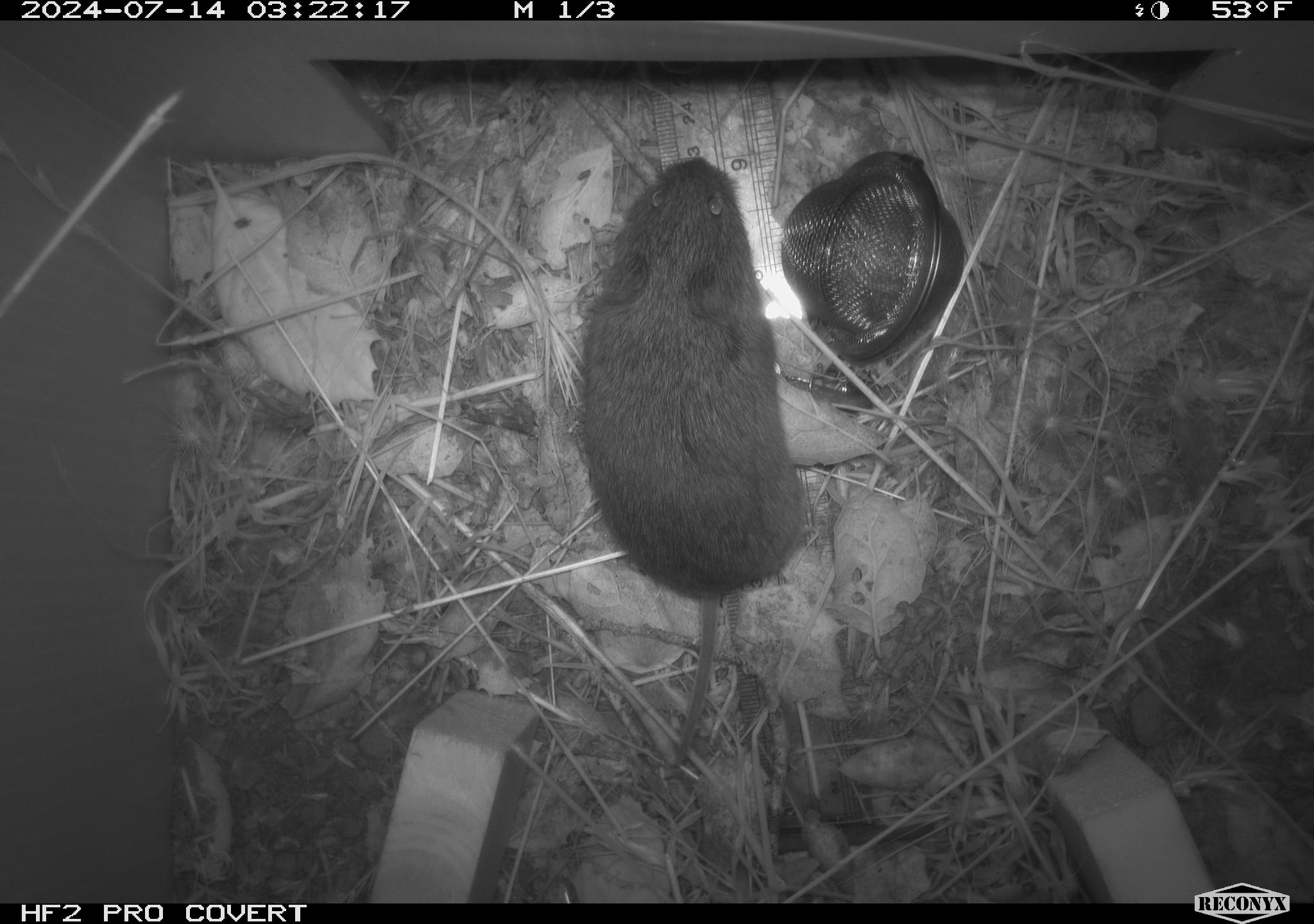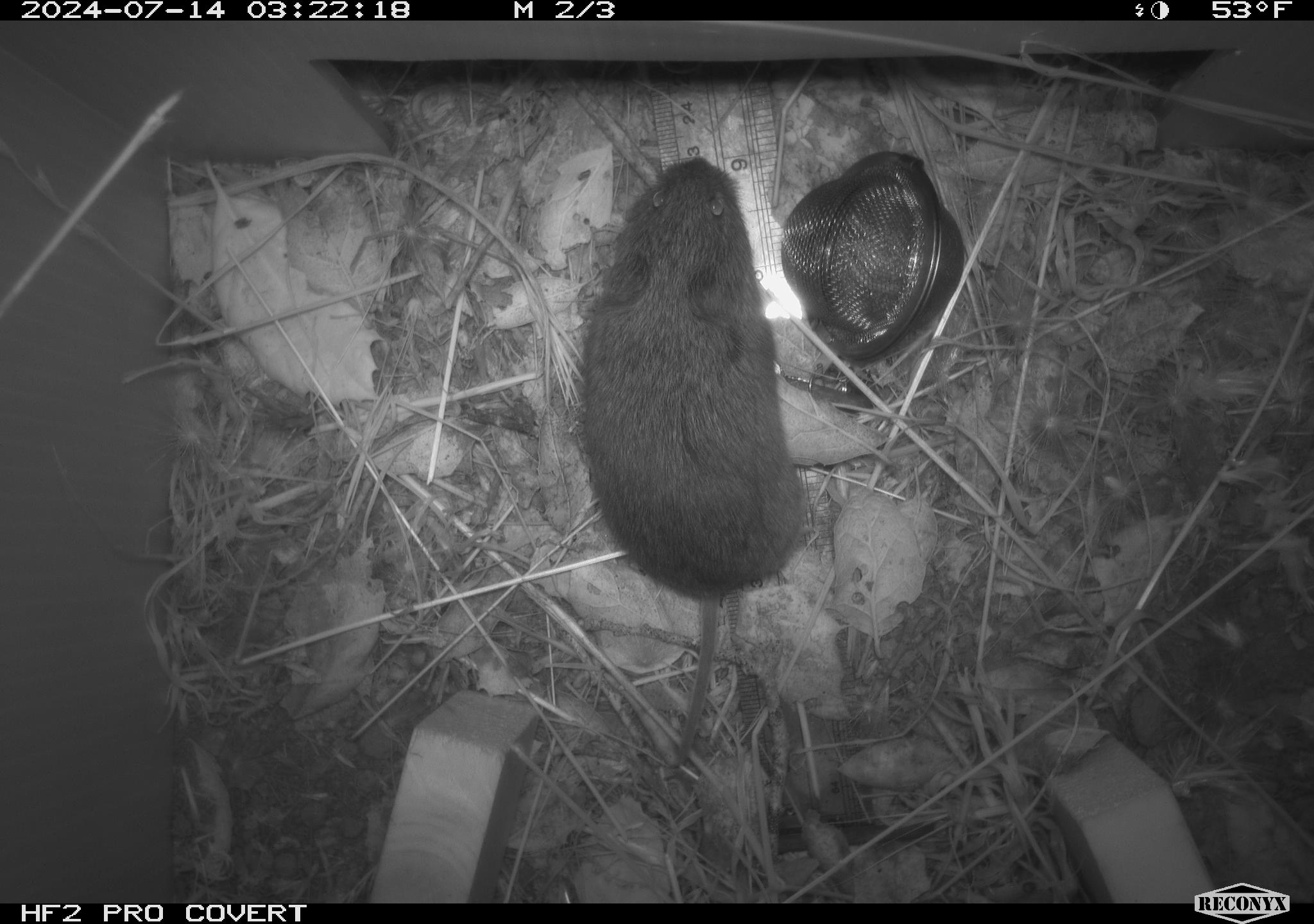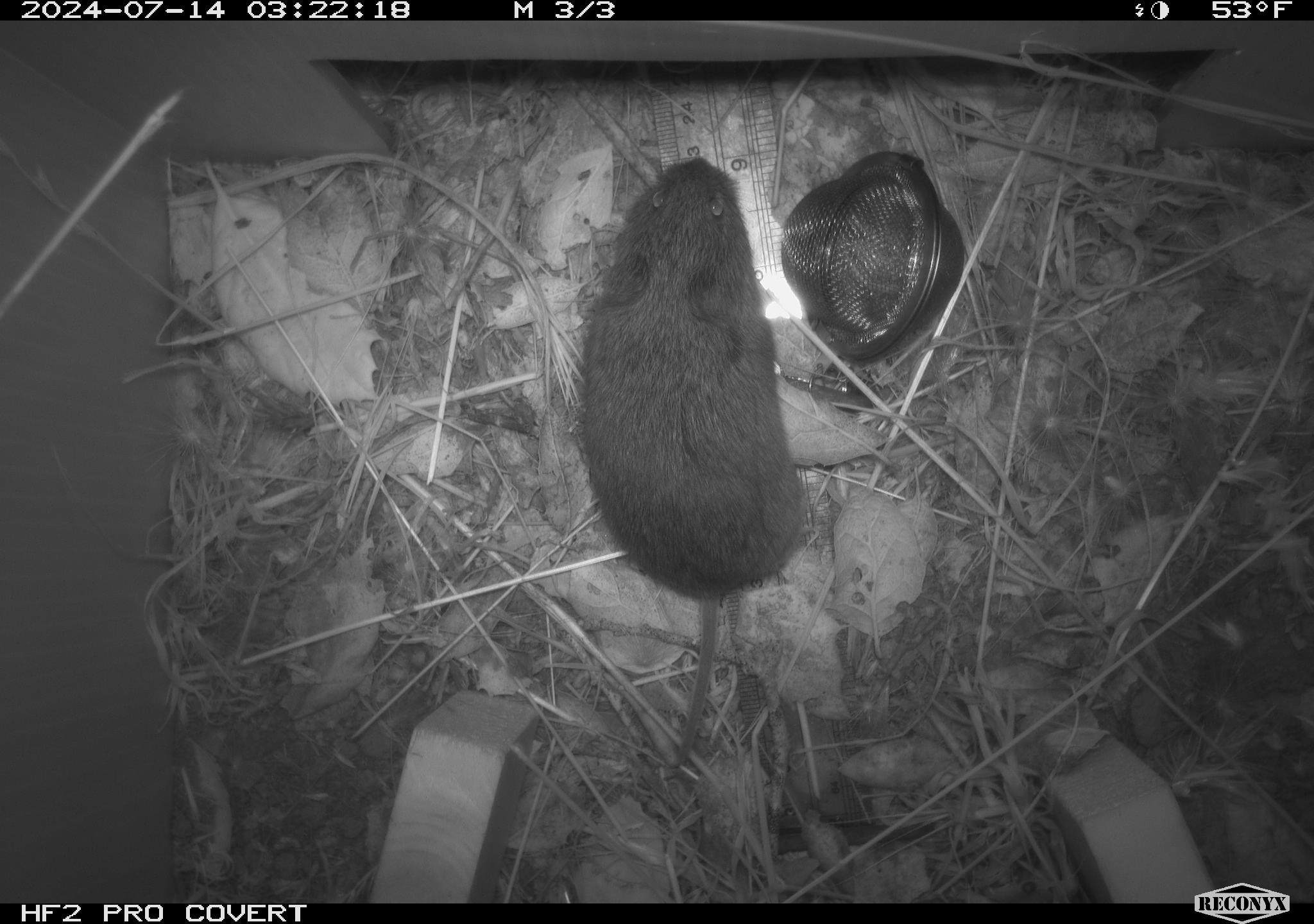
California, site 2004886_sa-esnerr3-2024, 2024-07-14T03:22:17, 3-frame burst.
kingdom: Animalia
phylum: Chordata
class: Mammalia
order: Rodentia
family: Cricetidae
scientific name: Cricetidae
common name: hamsters, voles, lemmings, and allies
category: cricetidae family